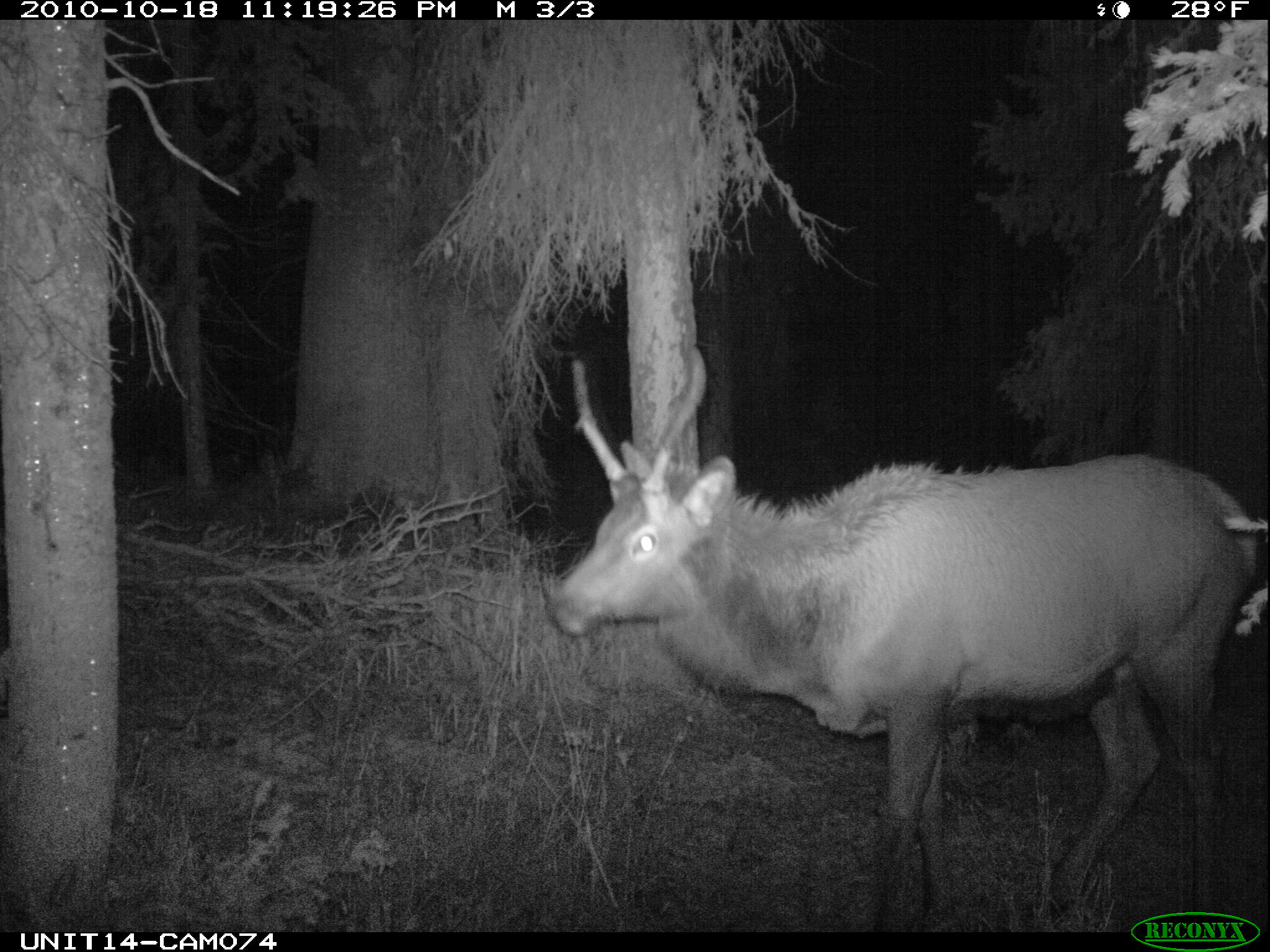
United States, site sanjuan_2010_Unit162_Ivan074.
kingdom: Animalia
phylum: Chordata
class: Mammalia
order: Artiodactyla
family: Cervidae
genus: Cervus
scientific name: Cervus elaphus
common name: red deer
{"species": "Cervus elaphus (red deer)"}